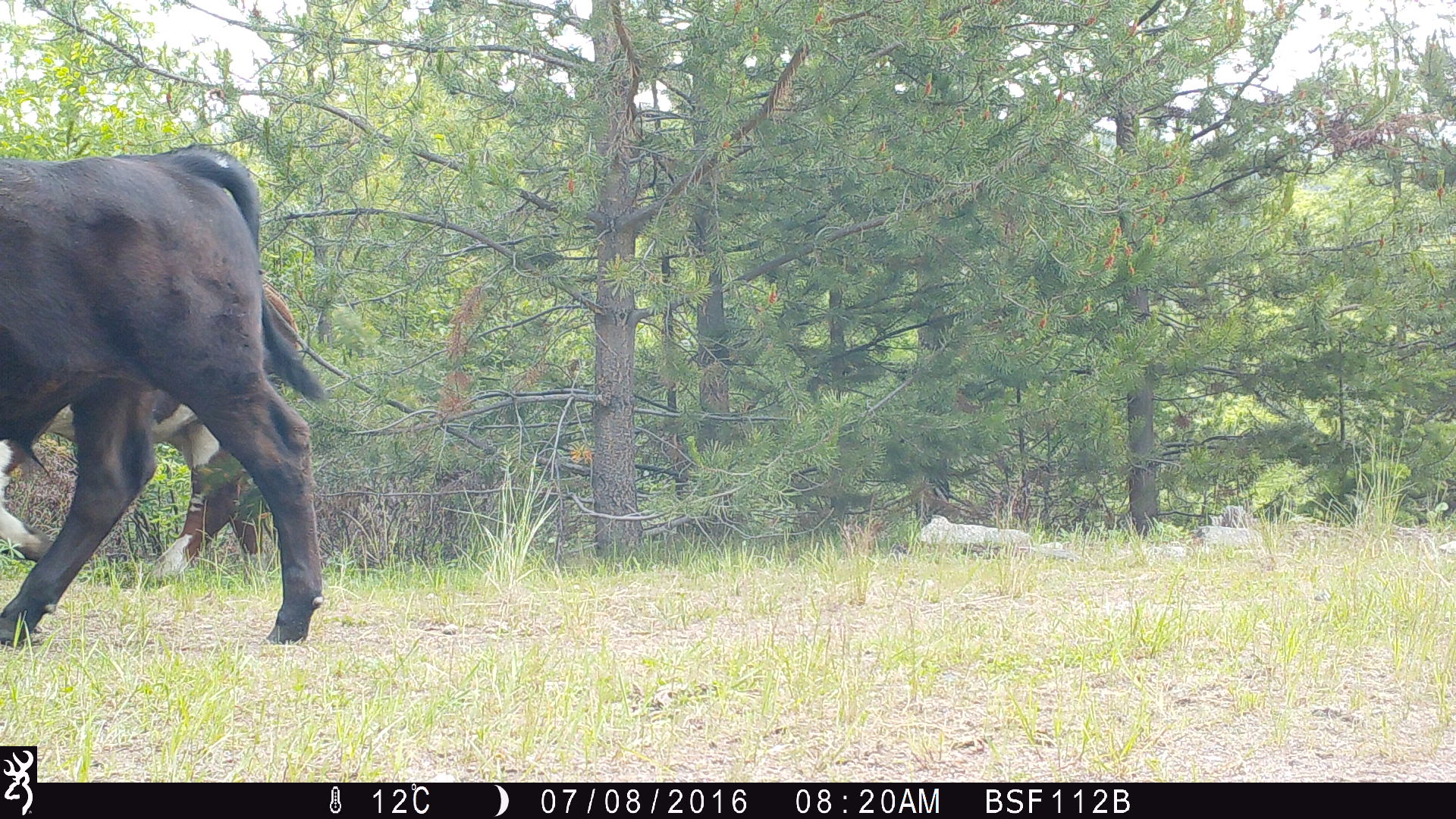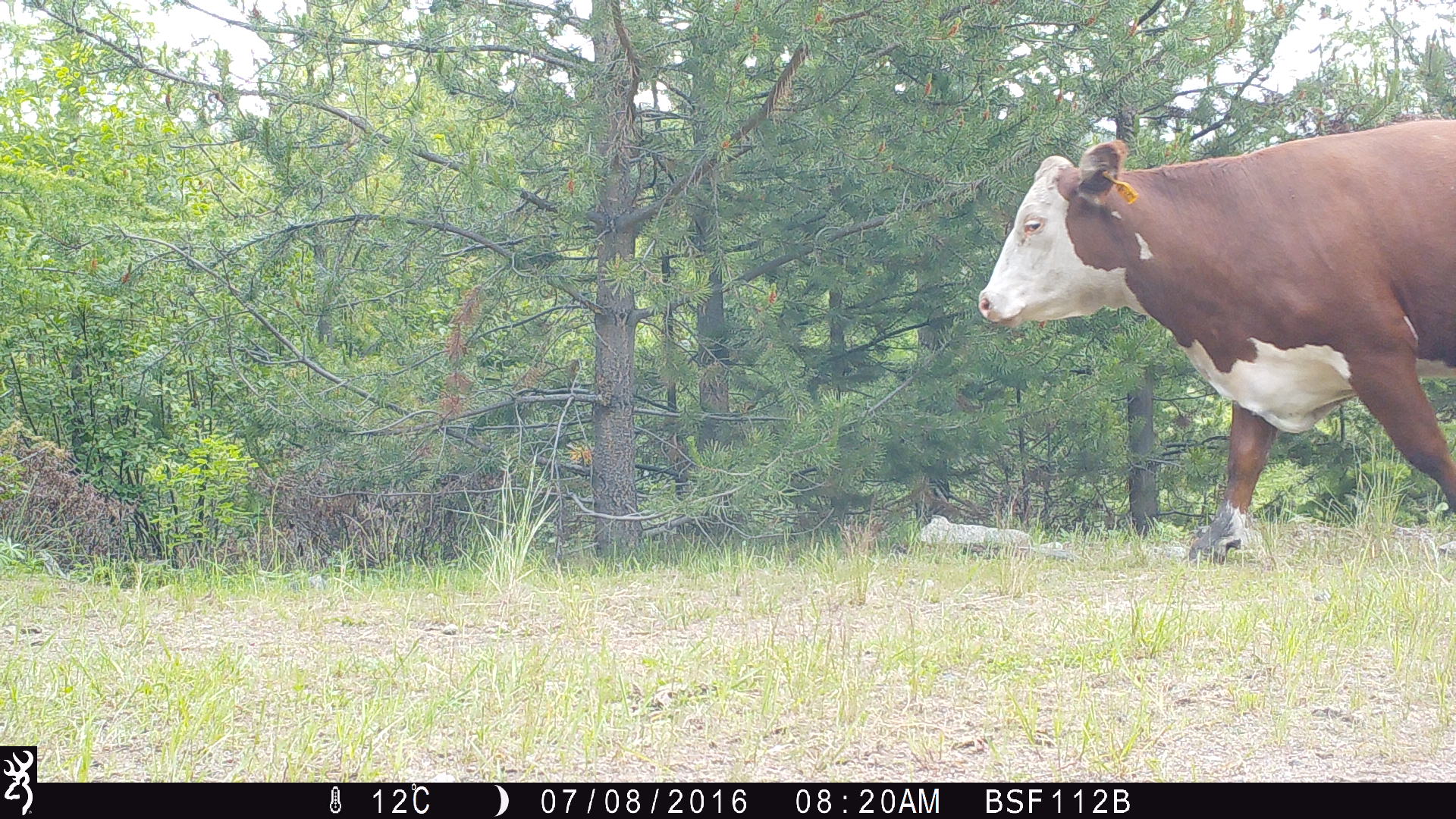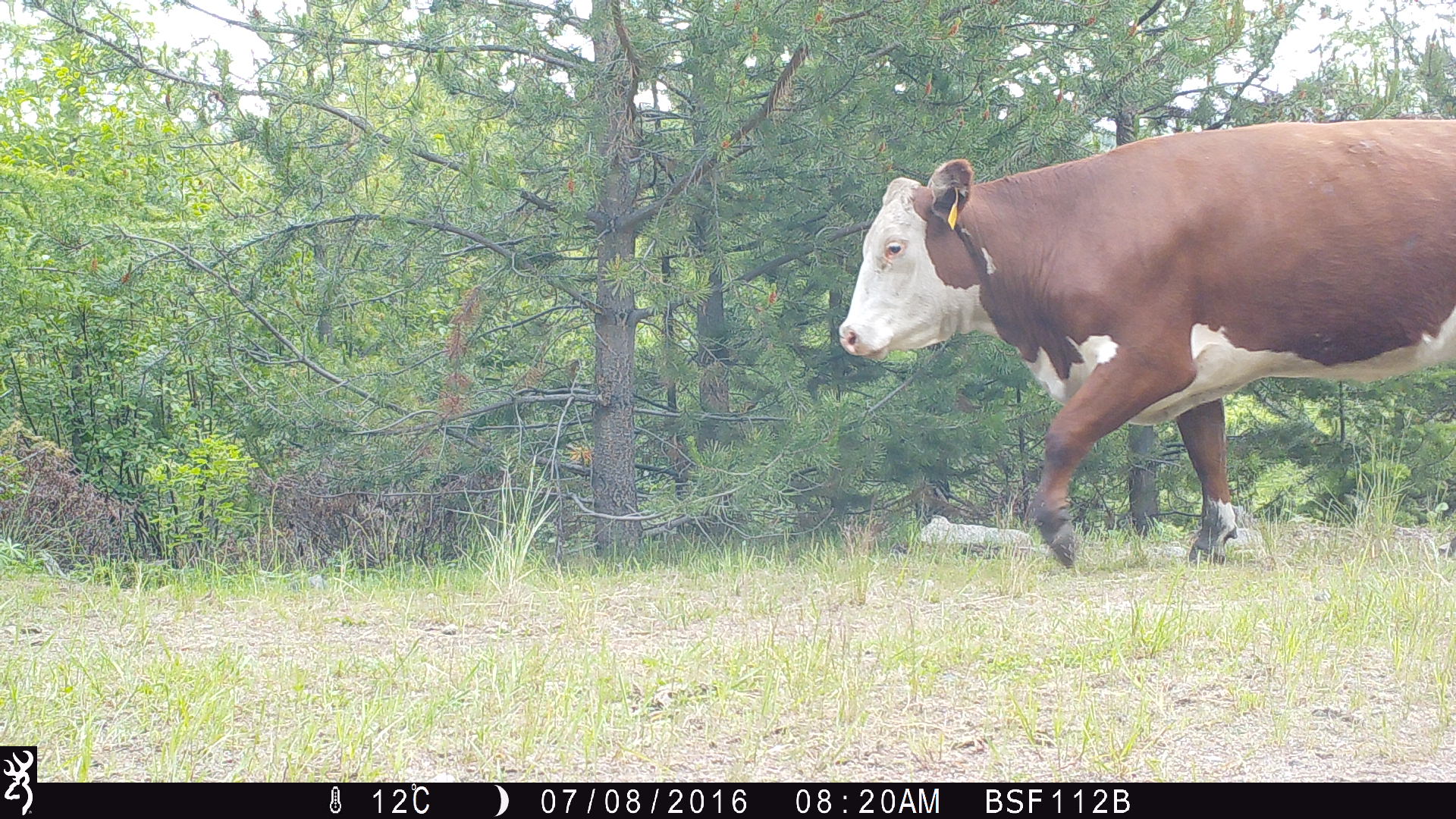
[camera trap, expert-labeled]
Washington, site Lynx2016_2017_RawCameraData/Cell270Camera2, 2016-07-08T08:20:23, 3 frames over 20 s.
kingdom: Animalia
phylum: Chordata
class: Mammalia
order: Artiodactyla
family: Bovidae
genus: Bos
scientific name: Bos taurus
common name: domestic cattle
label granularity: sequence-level